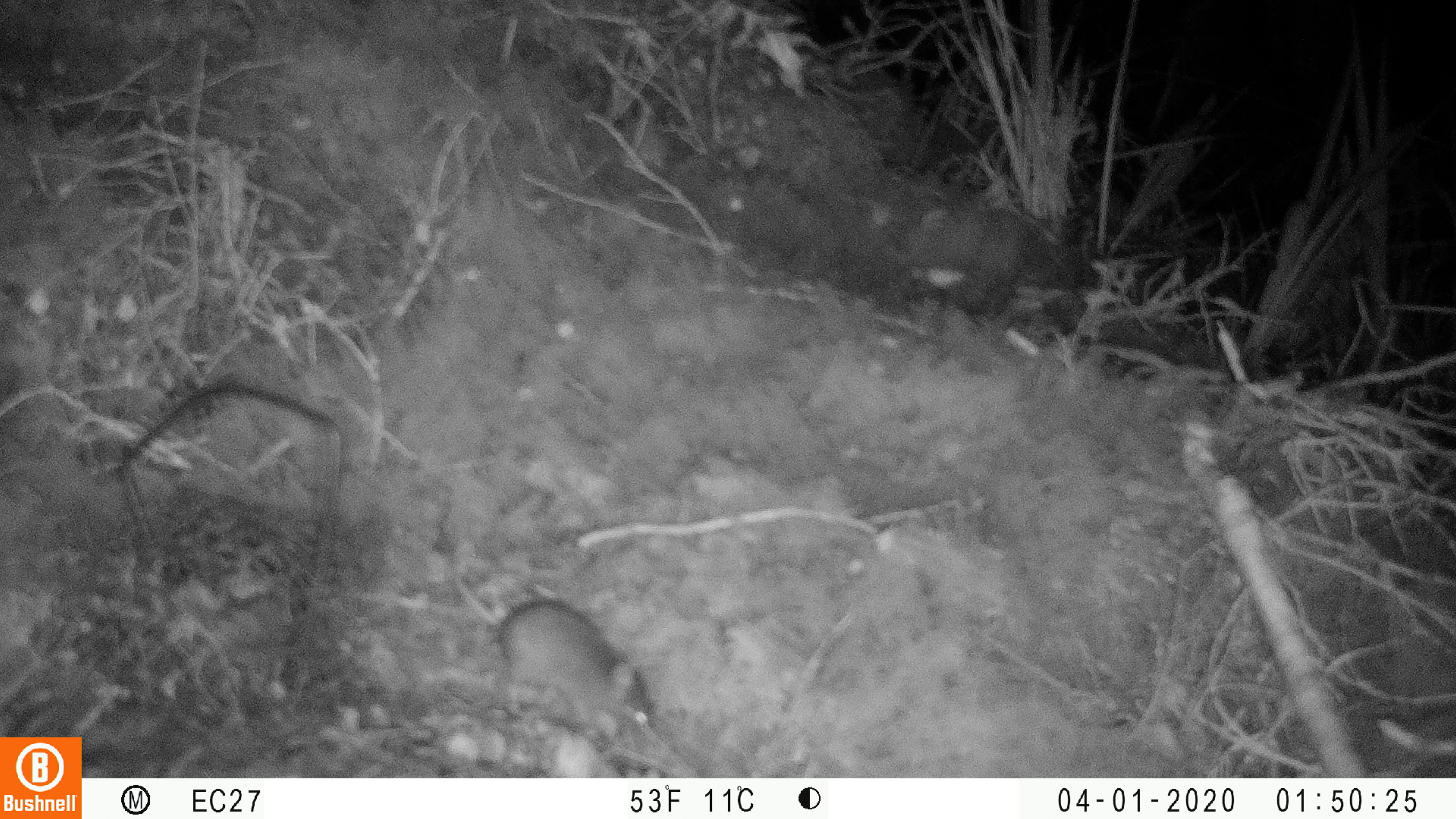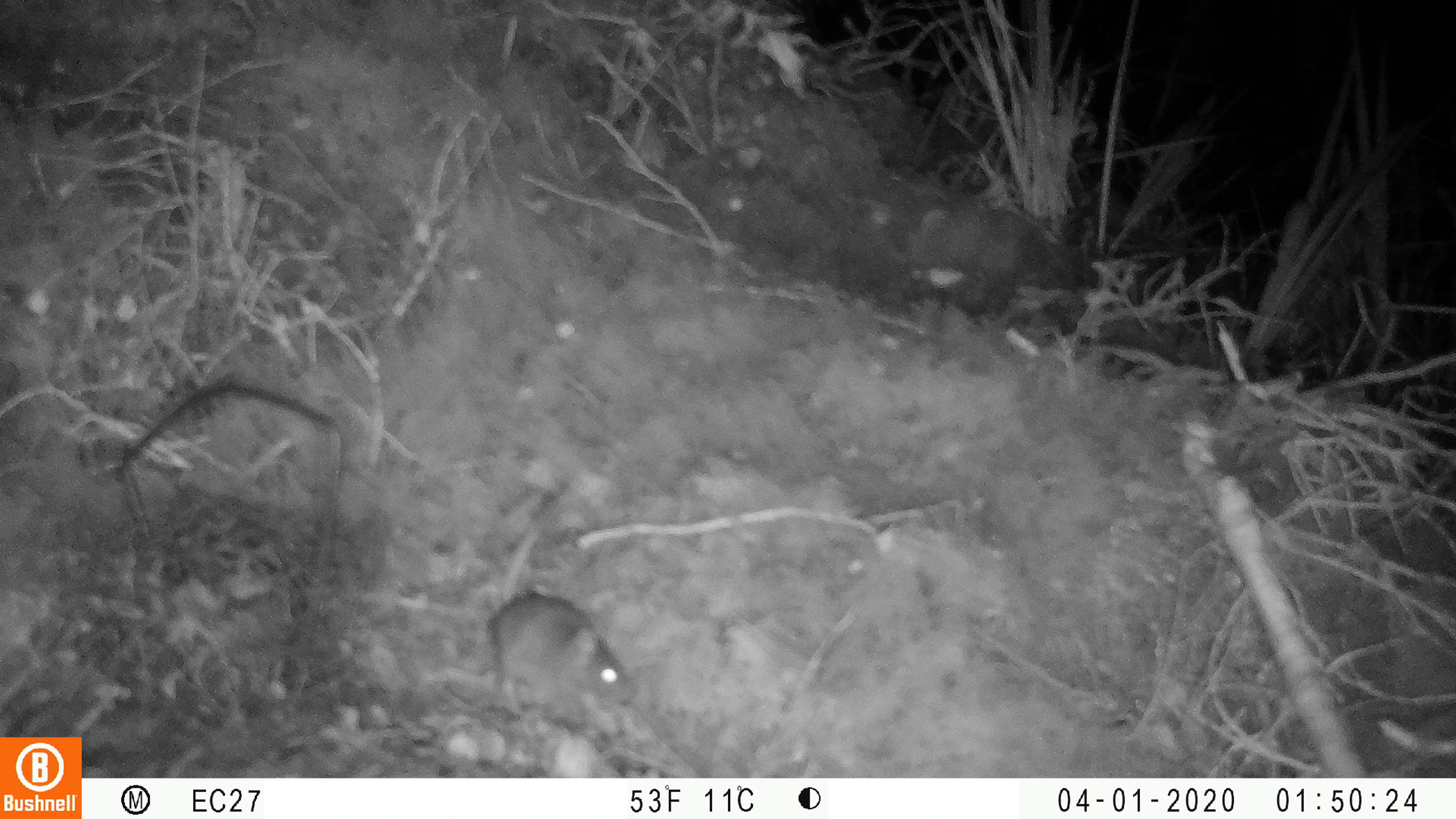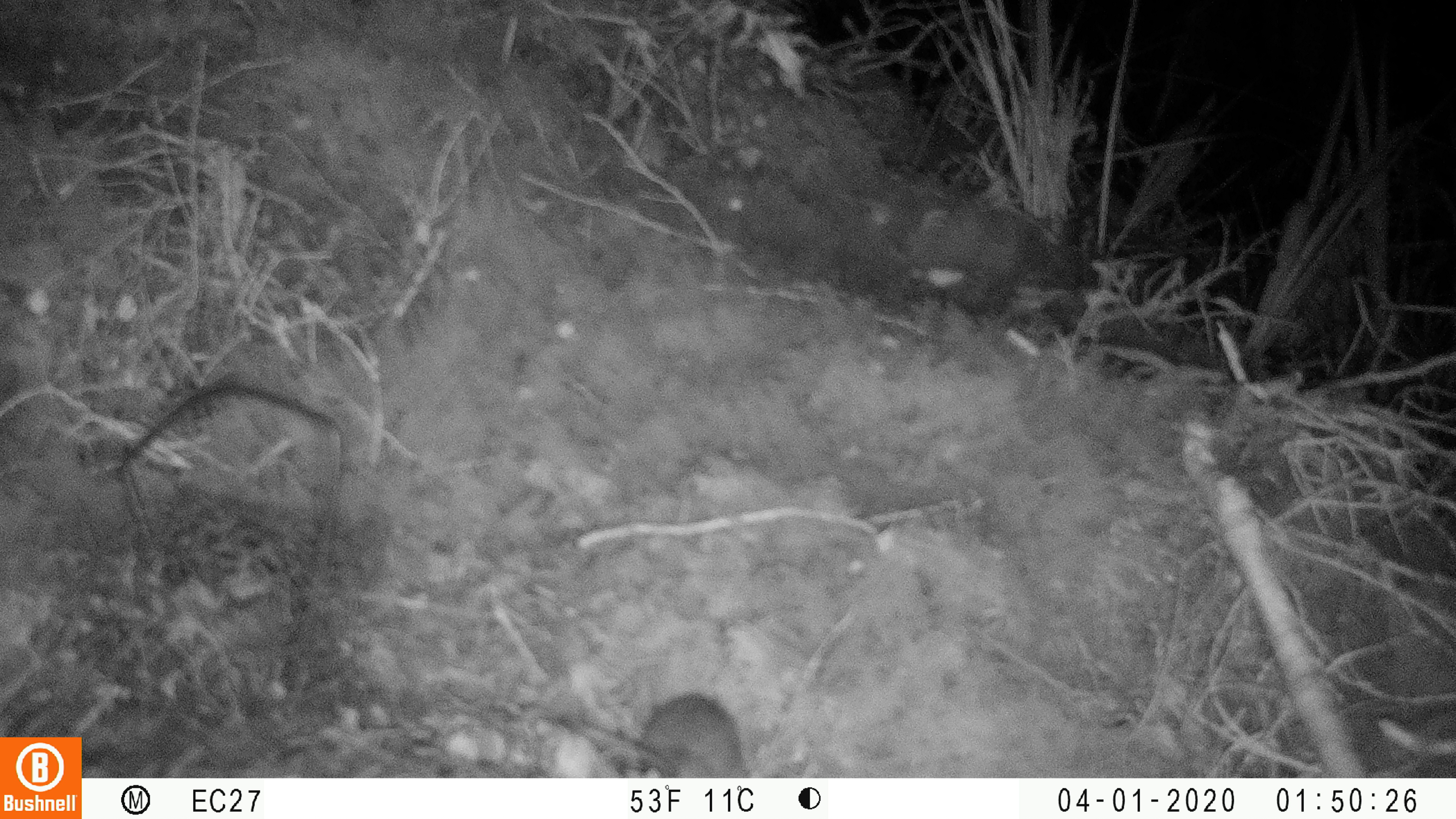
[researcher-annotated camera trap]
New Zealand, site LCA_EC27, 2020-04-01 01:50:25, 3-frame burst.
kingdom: Animalia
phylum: Chordata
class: Mammalia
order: Rodentia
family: Muridae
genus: Mus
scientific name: Mus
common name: mouse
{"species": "mouse (Mus)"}